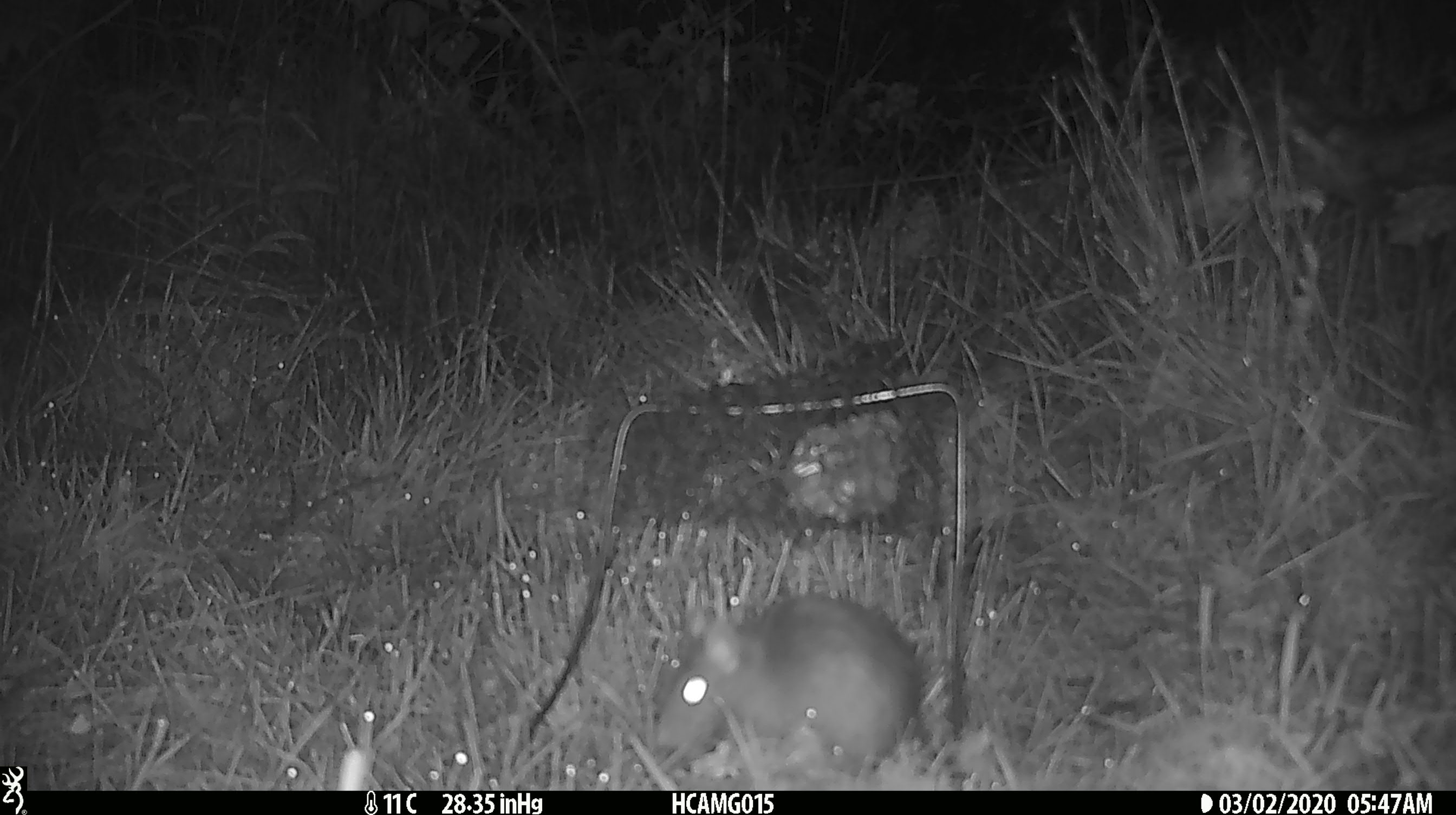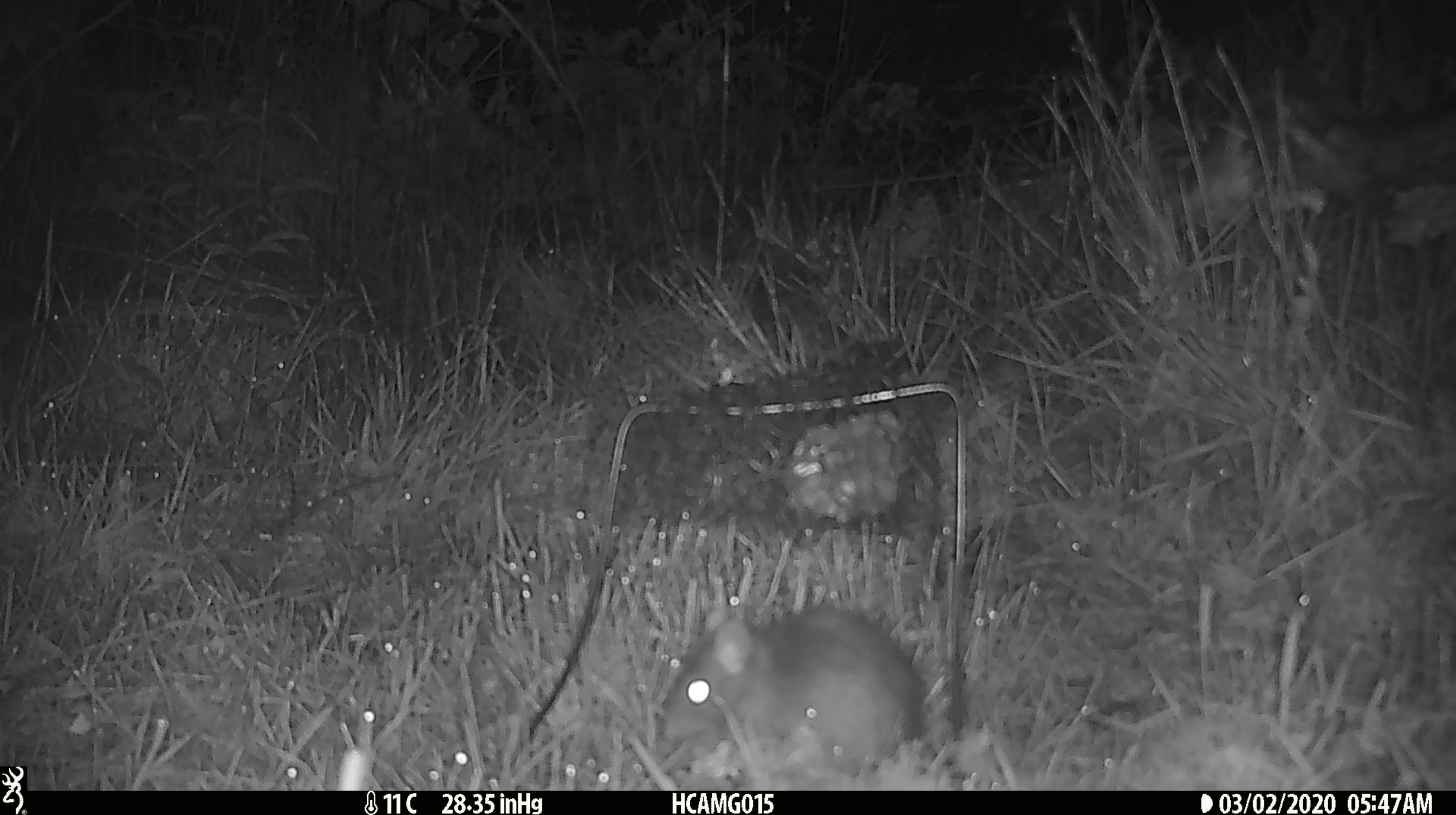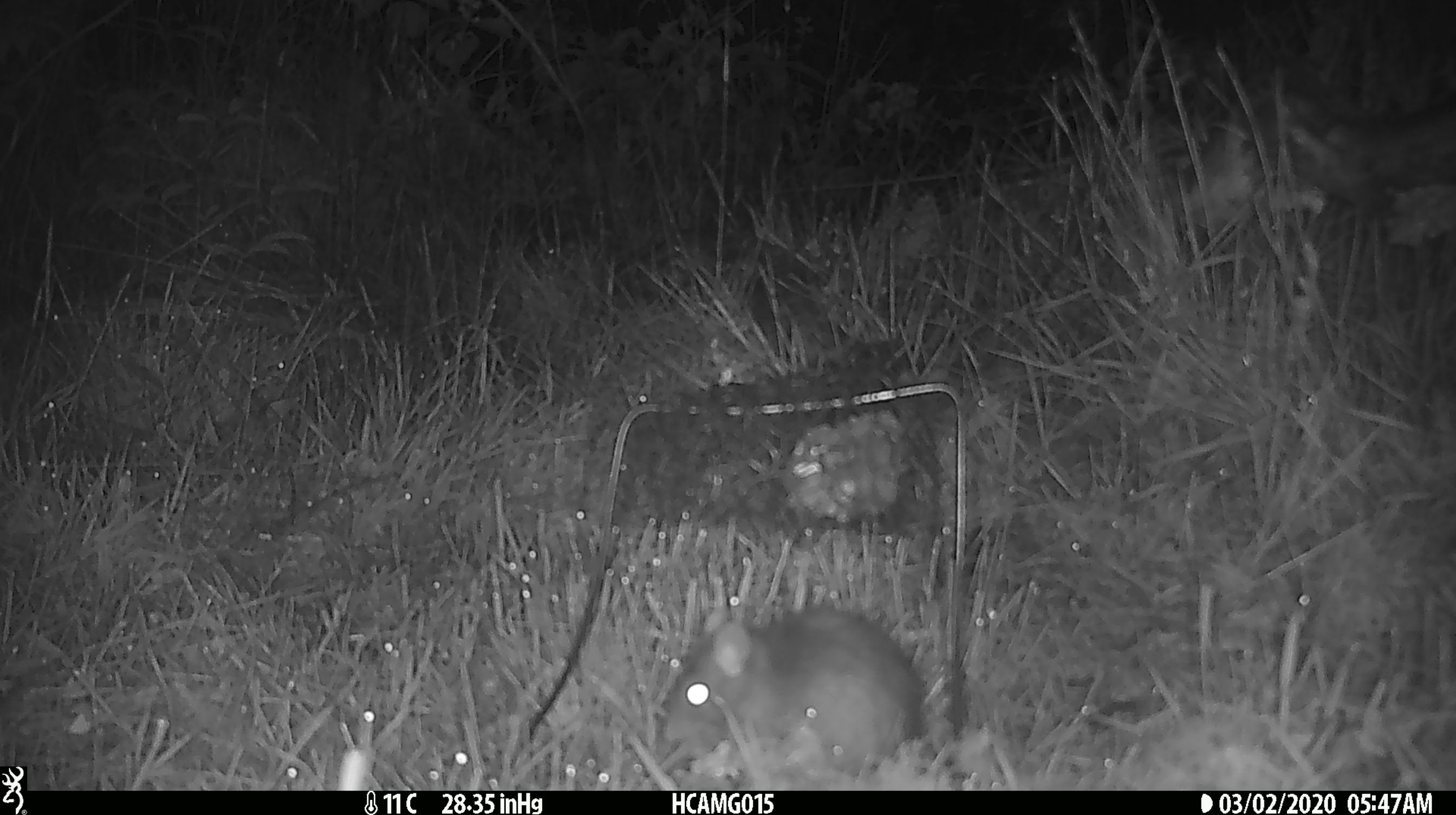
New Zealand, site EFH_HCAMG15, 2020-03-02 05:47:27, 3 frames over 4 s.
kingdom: Animalia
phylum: Chordata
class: Mammalia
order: Rodentia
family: Muridae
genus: Rattus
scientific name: Rattus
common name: rat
Rat (Rattus).